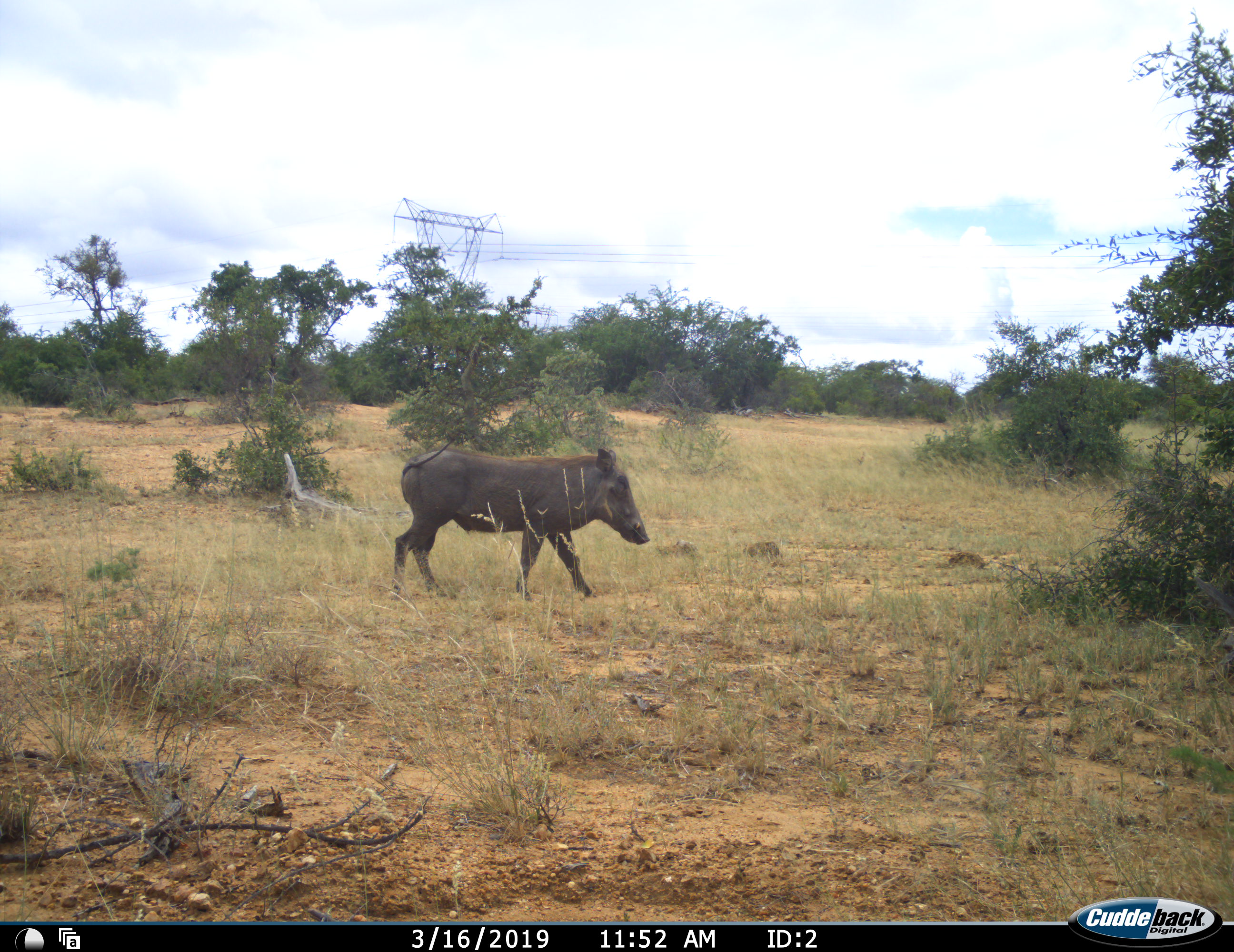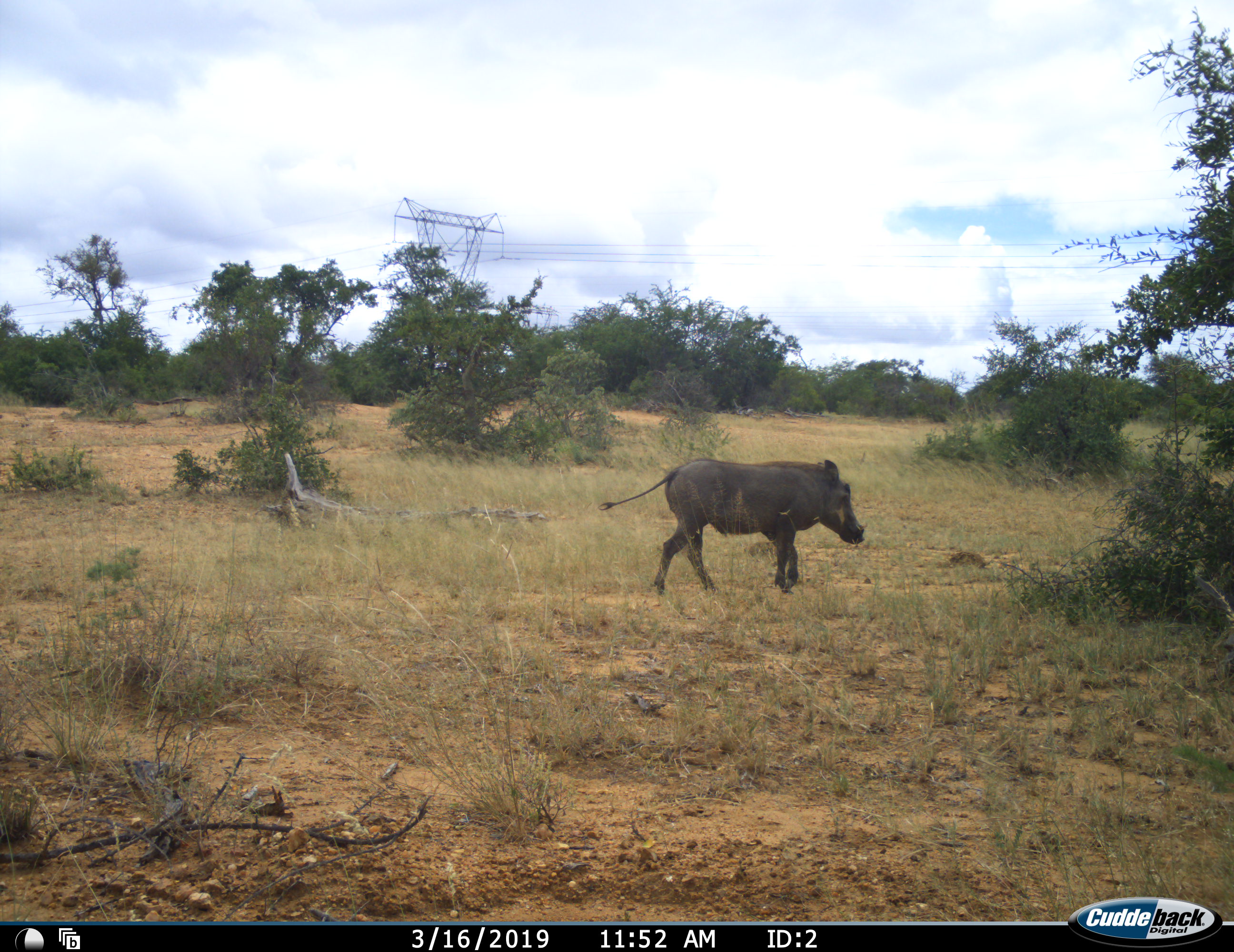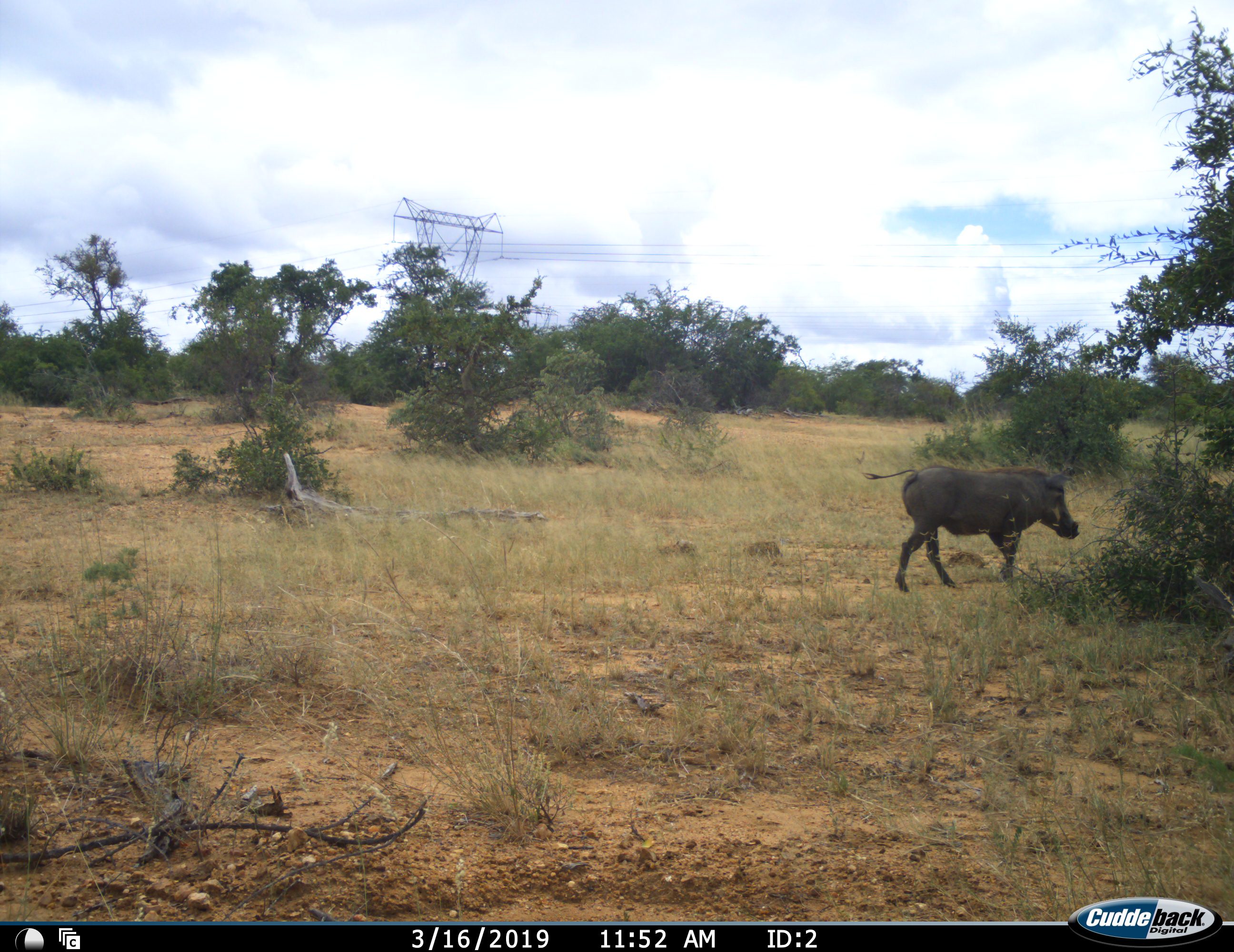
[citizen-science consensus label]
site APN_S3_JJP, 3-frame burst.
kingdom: Animalia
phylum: Chordata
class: Mammalia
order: Artiodactyla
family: Suidae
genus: Phacochoerus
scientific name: Phacochoerus africanus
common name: warthog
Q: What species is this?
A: Warthog (Phacochoerus africanus).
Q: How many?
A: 1.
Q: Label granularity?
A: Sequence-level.